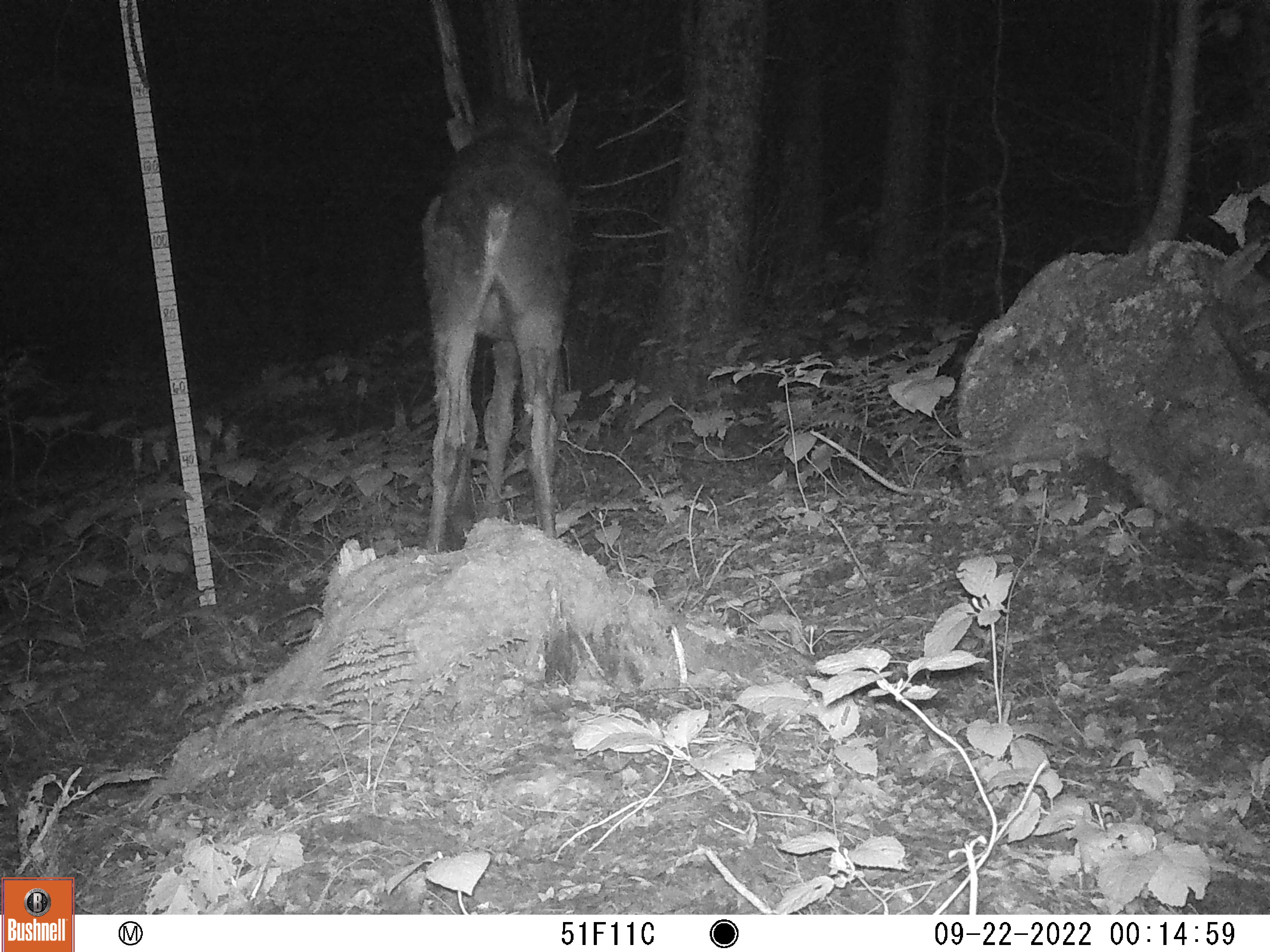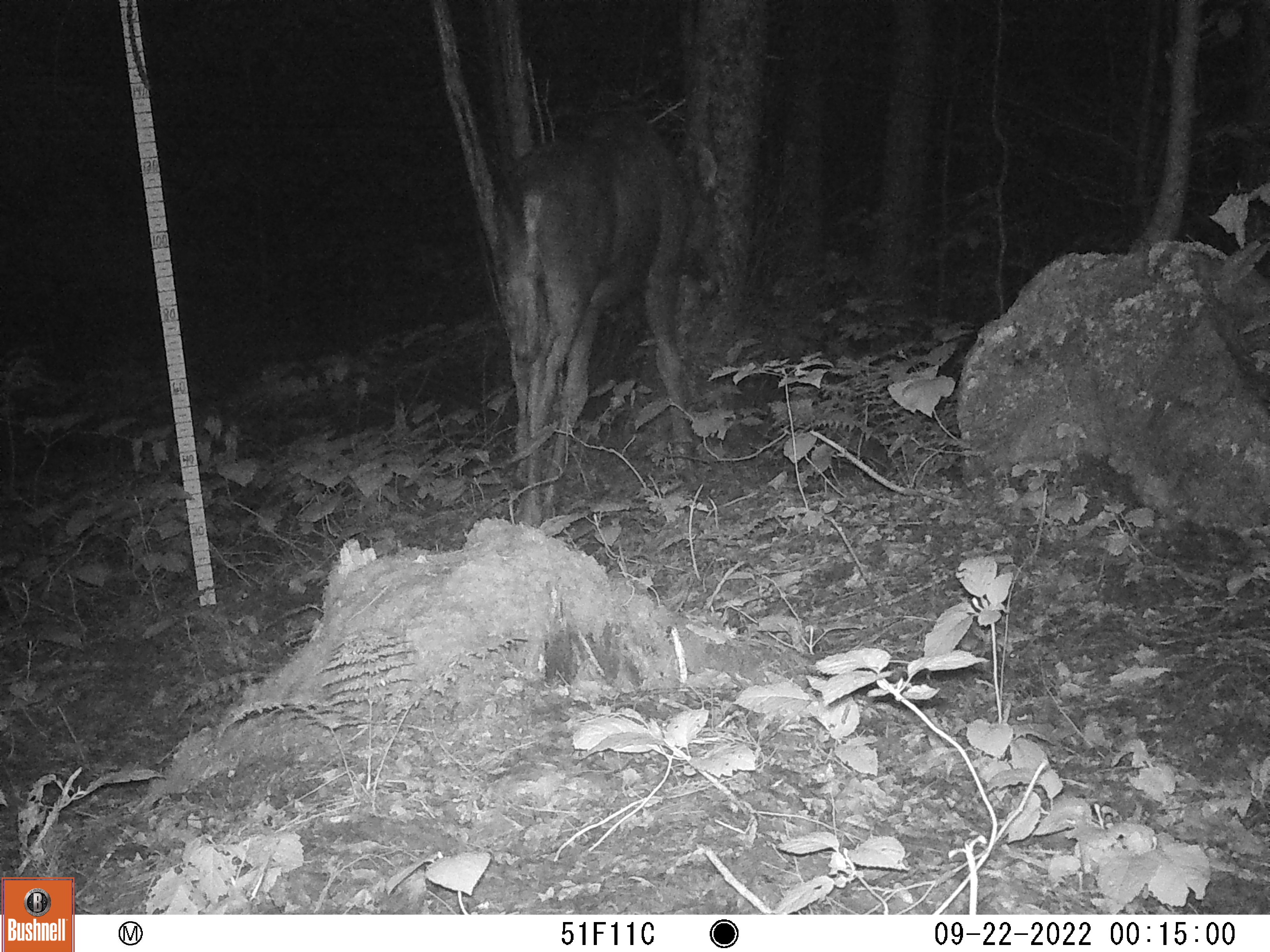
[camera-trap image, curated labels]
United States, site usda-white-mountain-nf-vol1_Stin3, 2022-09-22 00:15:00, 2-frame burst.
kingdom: Animalia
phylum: Chordata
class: Mammalia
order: Artiodactyla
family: Cervidae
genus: Alces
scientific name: Alces alces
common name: moose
Moose (Alces alces).